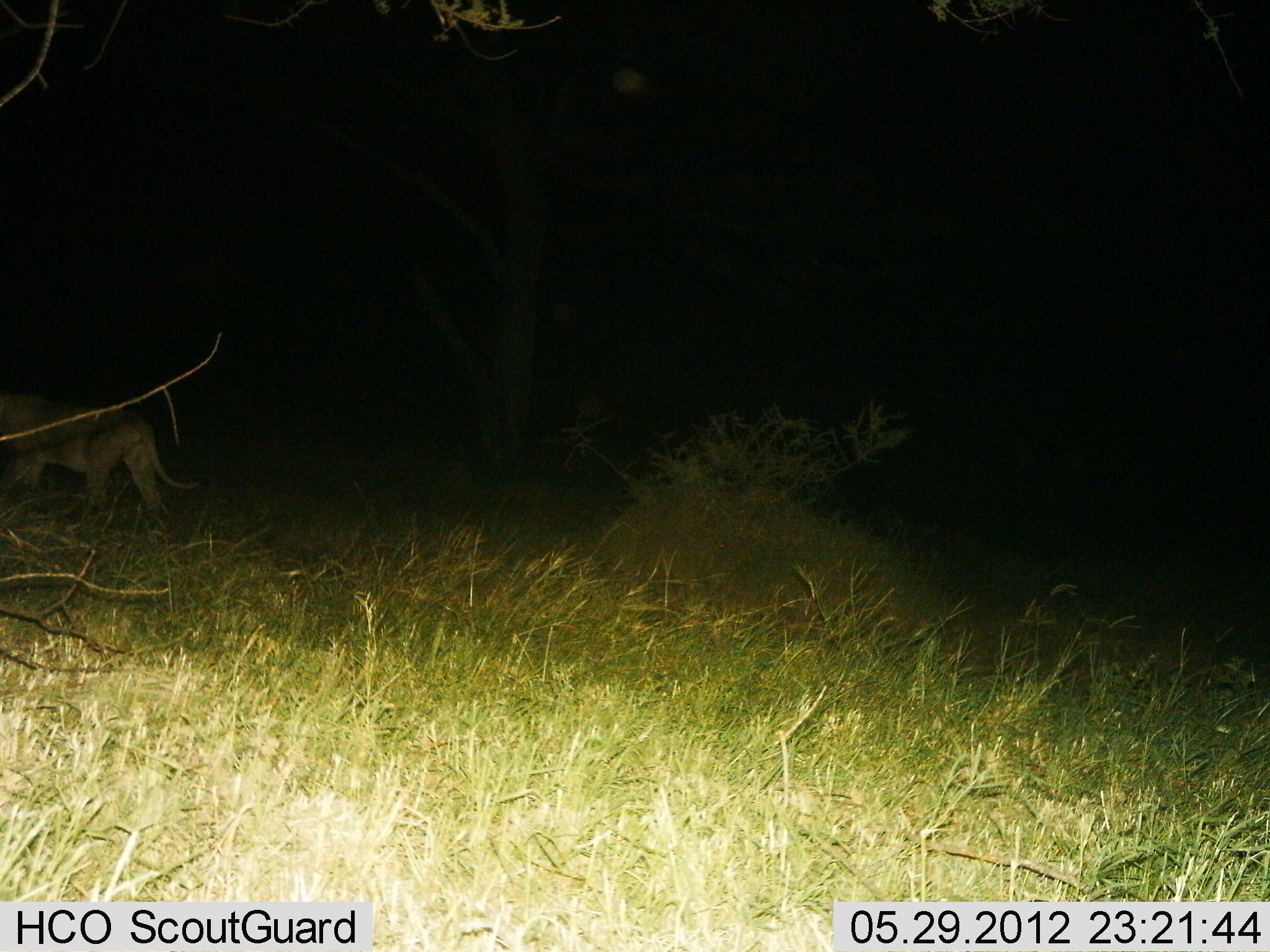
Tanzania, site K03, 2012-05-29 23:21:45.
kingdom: Animalia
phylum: Chordata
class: Mammalia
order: Carnivora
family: Felidae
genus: Panthera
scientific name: Panthera leo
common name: lion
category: lionfemale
Lionfemale (lion) (Panthera leo), count 1. Behavior (volunteer vote fractions): standing 10%, resting 0%, moving 90%, interacting 0%. Young present (vote fraction): 0%. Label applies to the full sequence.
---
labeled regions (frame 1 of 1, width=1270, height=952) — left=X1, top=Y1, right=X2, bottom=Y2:
animal: left=0, top=389, right=205, bottom=527